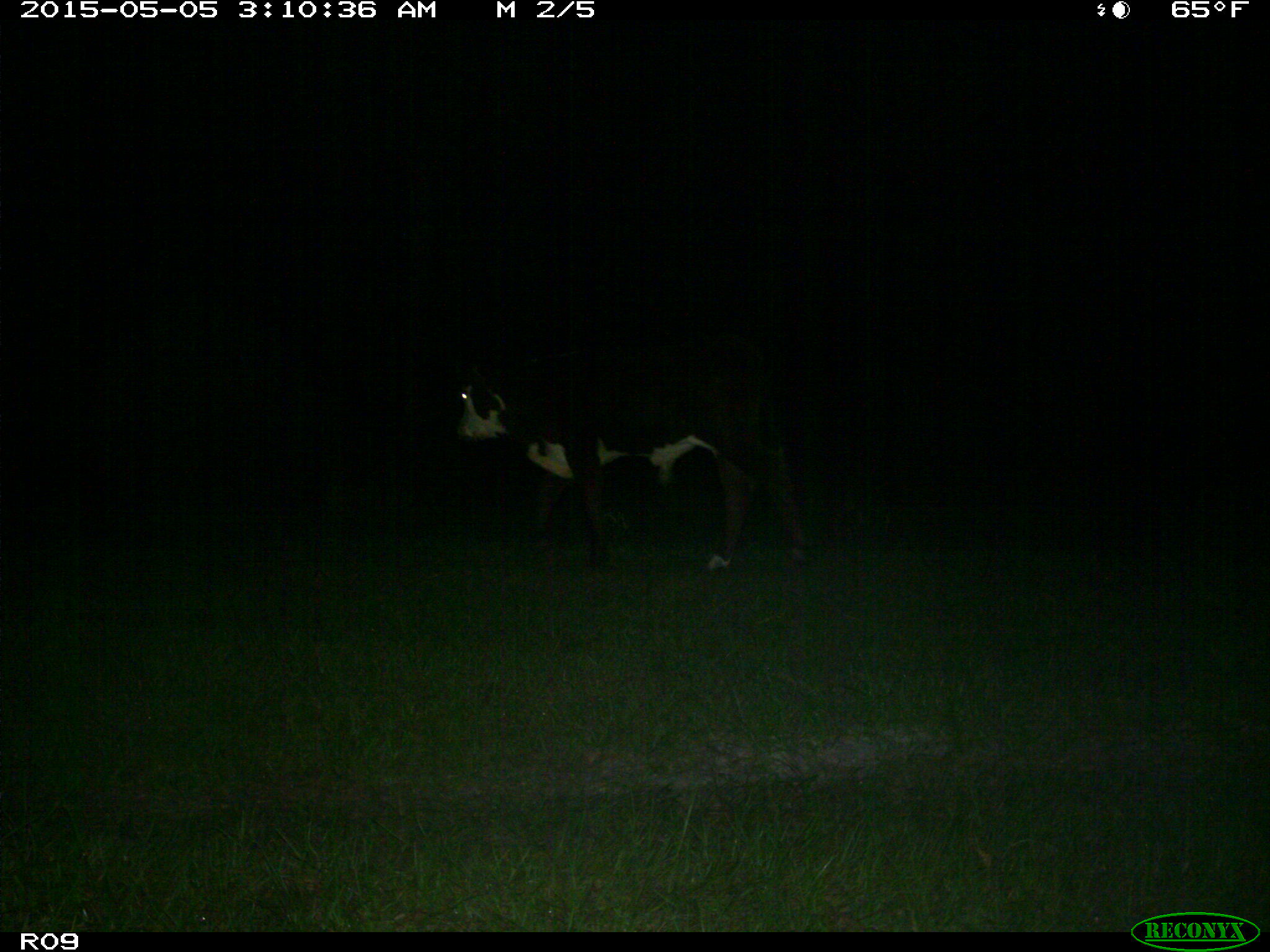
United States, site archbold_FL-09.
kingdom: Animalia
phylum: Chordata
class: Mammalia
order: Artiodactyla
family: Bovidae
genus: Bos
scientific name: Bos taurus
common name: domestic cow